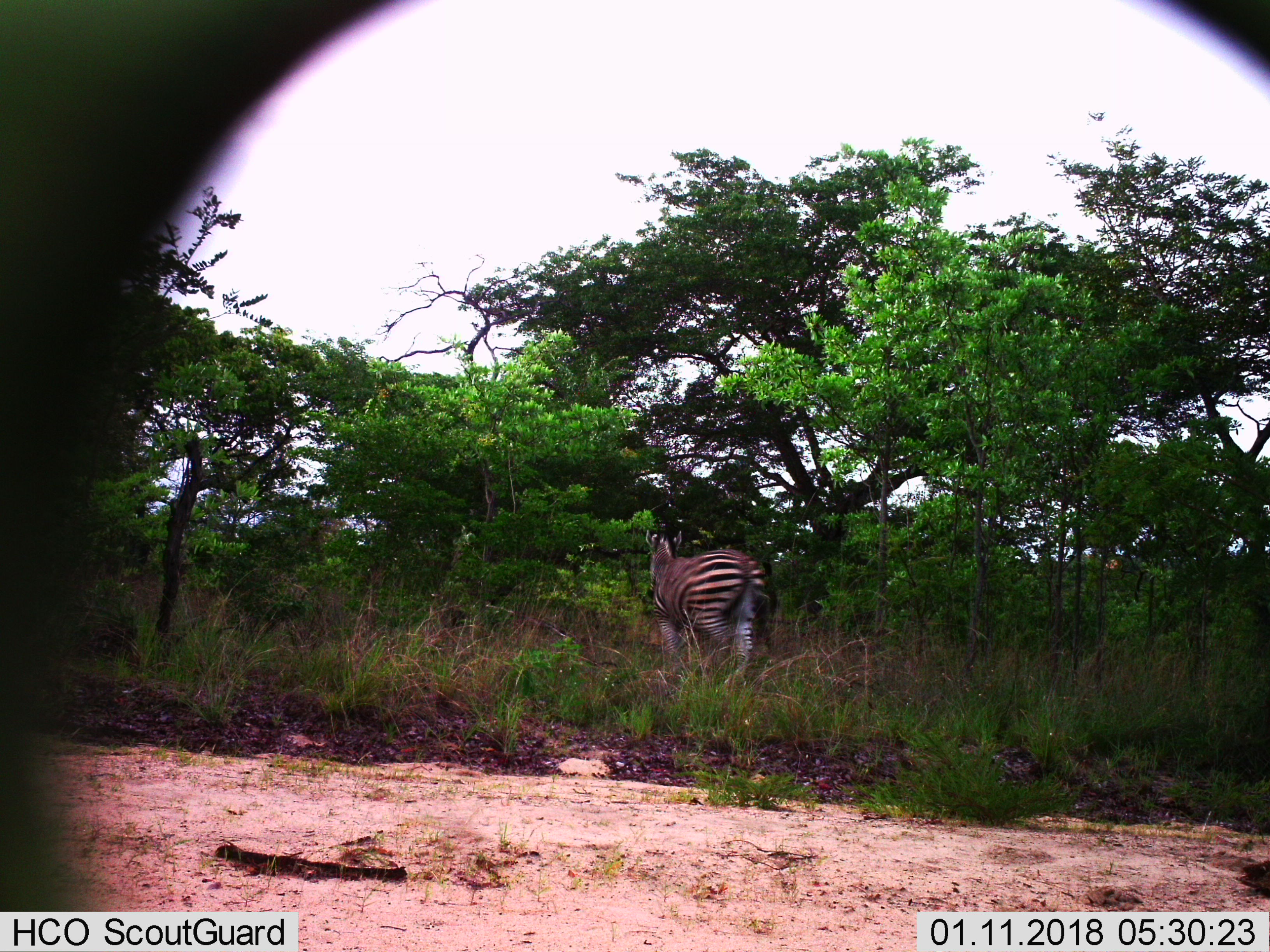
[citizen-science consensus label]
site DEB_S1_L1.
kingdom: Animalia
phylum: Chordata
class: Mammalia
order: Perissodactyla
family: Equidae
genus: Equus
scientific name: Equus quagga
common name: plains zebra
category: zebraplains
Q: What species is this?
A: Zebraplains (plains zebra) (Equus quagga).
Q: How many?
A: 1.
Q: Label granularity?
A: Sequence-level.